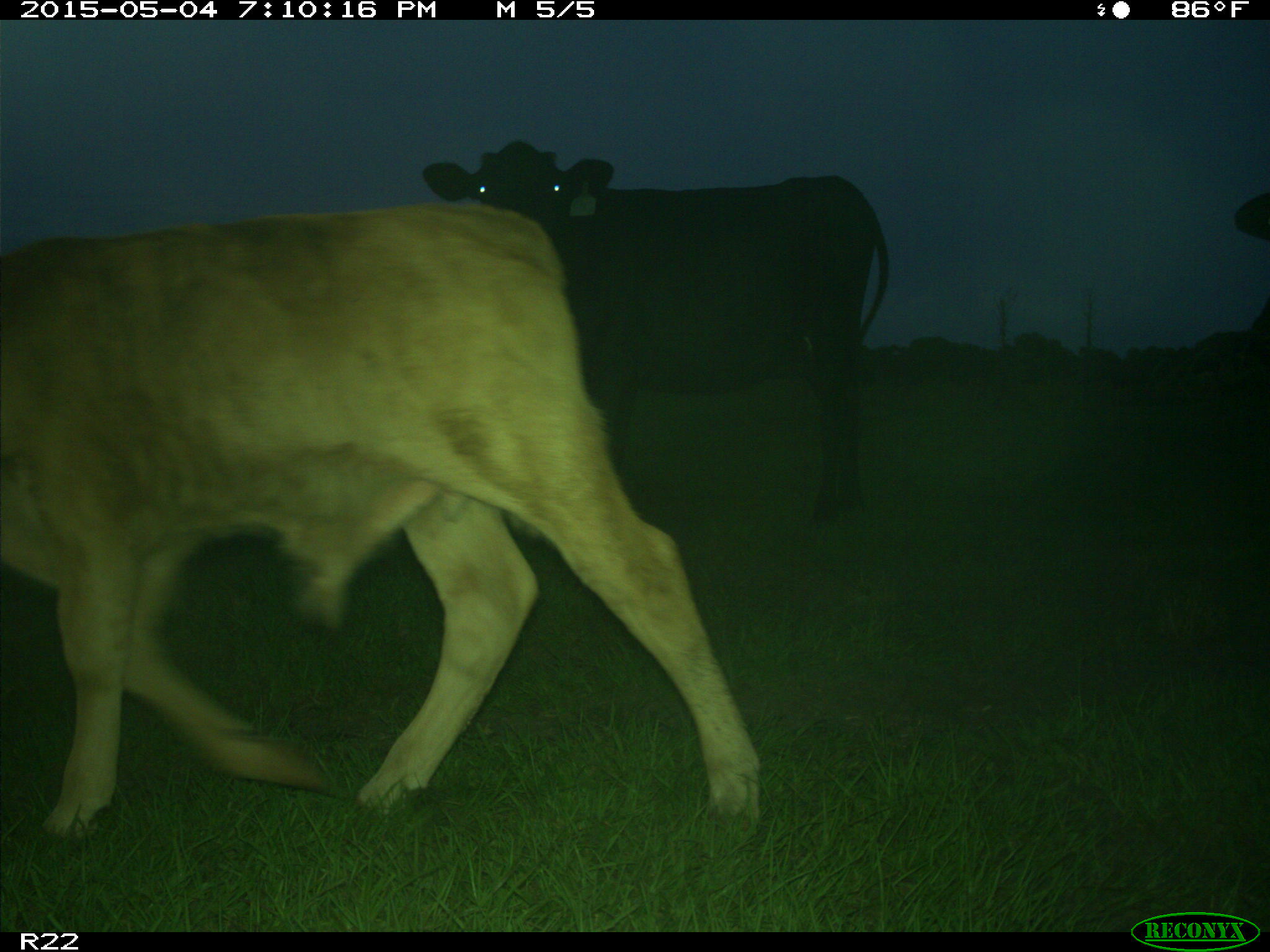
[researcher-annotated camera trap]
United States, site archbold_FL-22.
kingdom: Animalia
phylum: Chordata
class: Mammalia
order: Artiodactyla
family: Bovidae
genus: Bos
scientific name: Bos taurus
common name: domestic cow